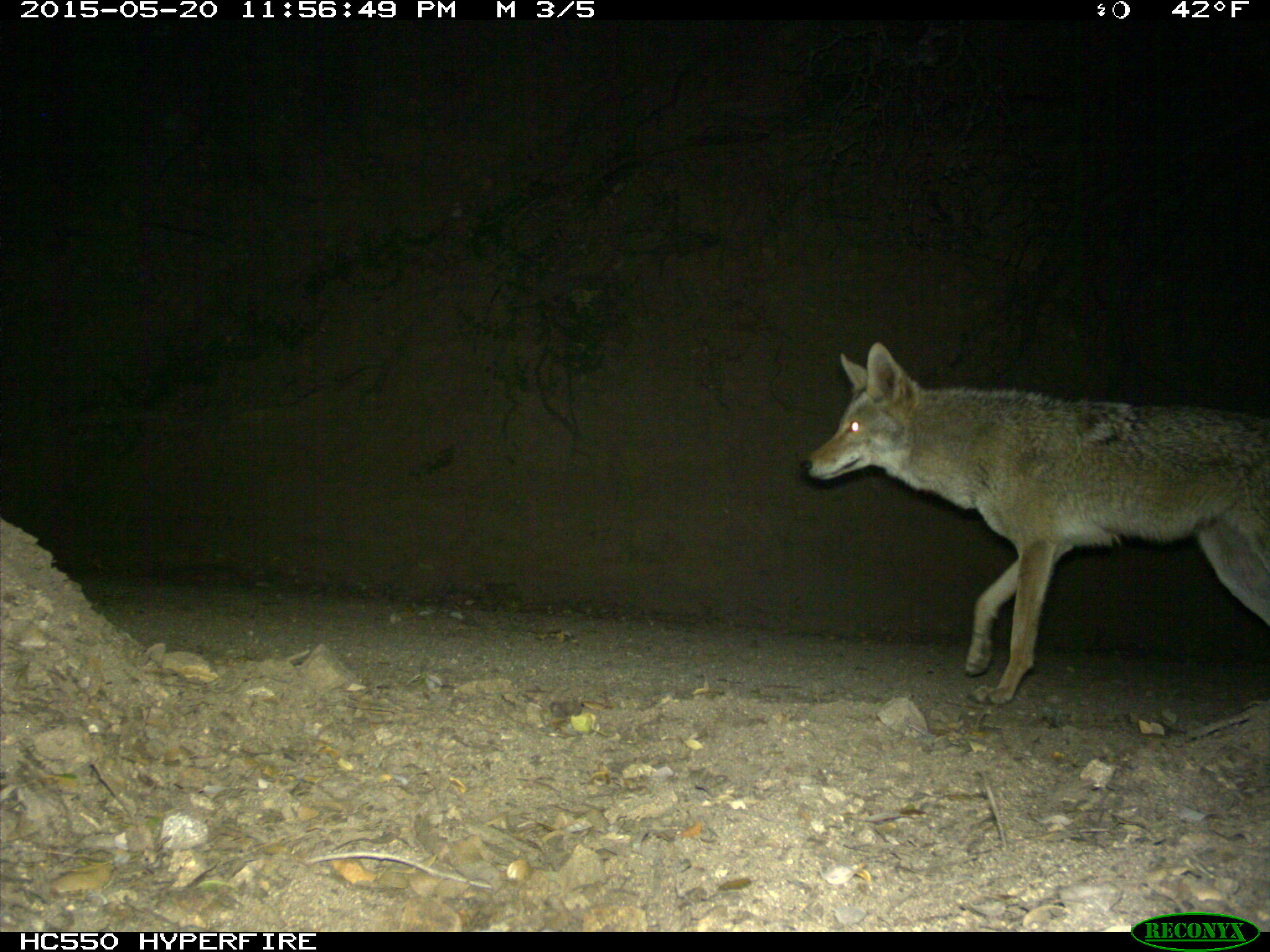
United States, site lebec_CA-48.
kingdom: Animalia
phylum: Chordata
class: Mammalia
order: Carnivora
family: Canidae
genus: Canis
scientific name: Canis latrans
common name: coyote